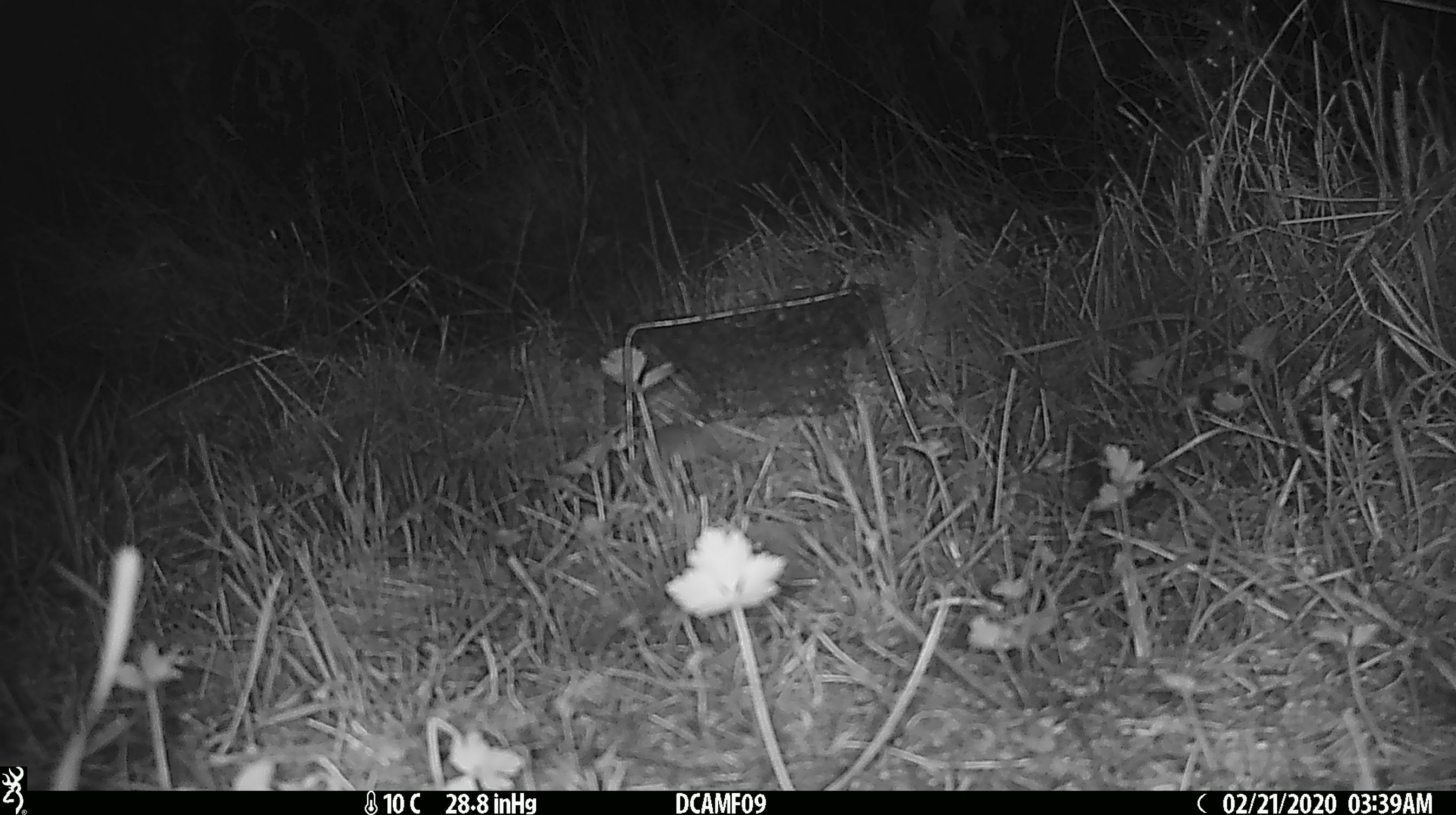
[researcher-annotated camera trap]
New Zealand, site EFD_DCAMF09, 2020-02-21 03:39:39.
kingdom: Animalia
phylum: Chordata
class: Mammalia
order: Rodentia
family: Muridae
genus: Mus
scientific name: Mus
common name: mouse